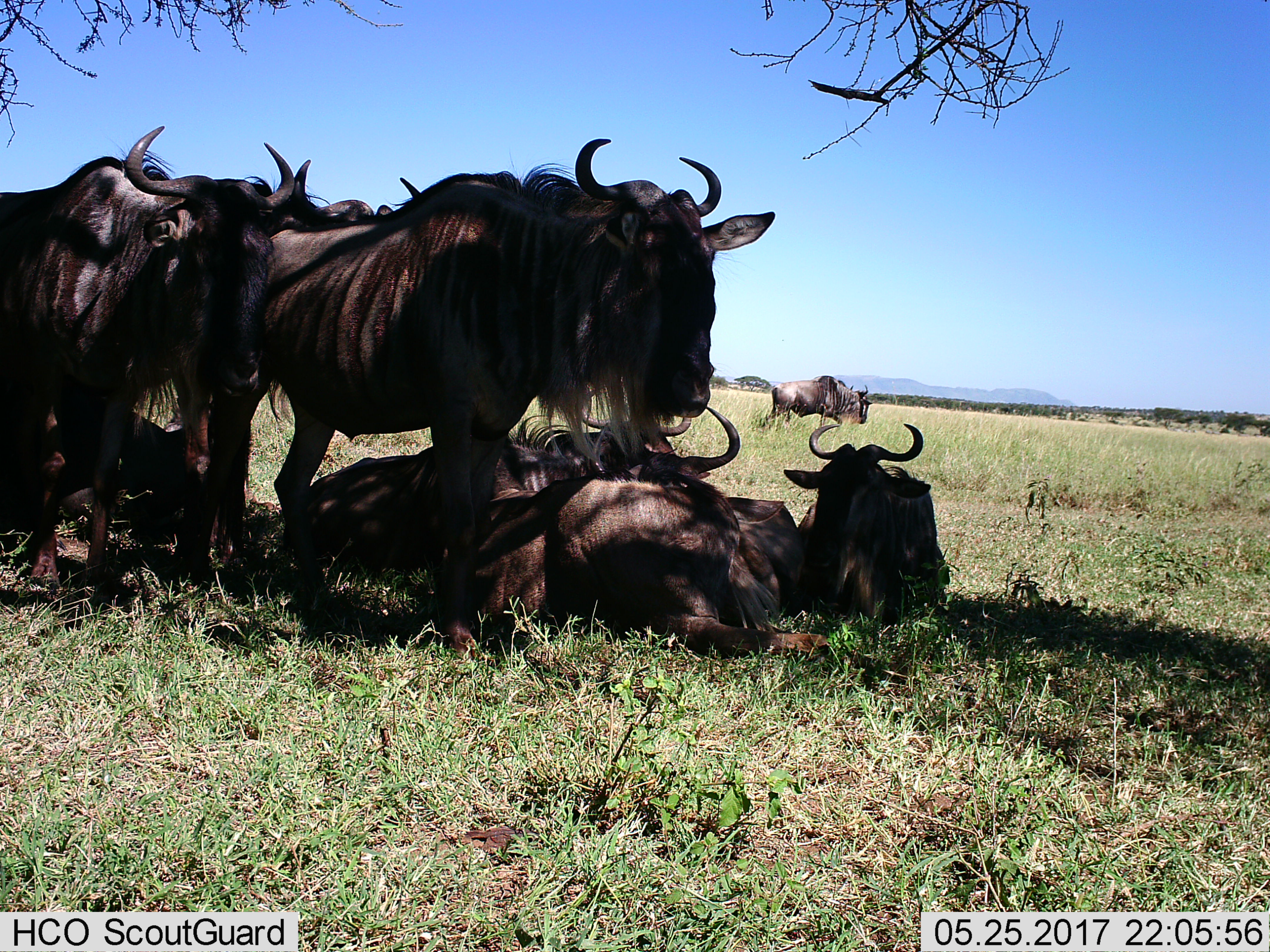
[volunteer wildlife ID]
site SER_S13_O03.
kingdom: Animalia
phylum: Chordata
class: Mammalia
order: Artiodactyla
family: Bovidae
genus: Connochaetes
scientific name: Connochaetes taurinus taurinus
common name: blue wildebeest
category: wildebeestblue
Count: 8.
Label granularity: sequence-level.